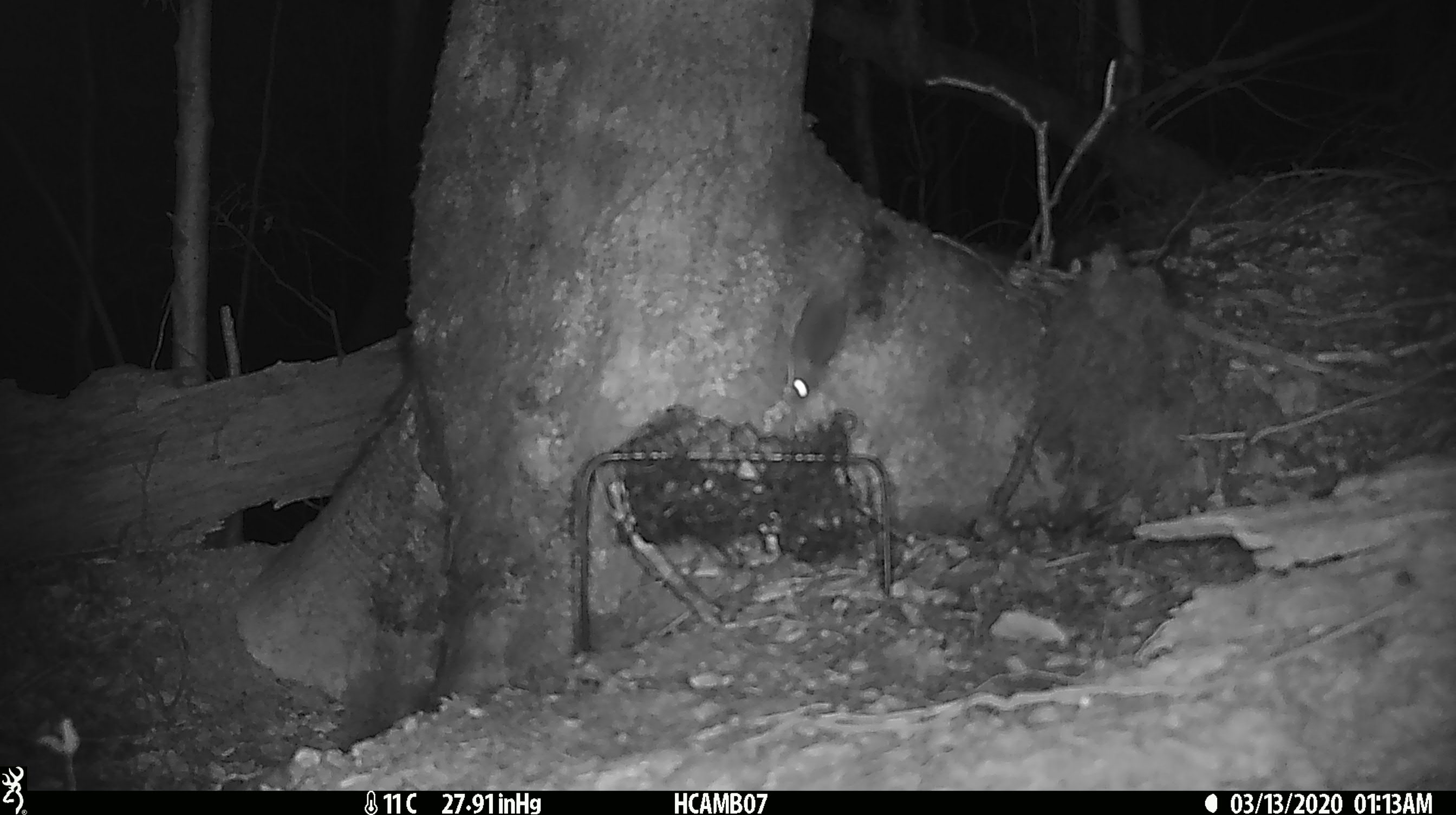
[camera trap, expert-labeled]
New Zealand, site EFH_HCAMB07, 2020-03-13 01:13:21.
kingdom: Animalia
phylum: Chordata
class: Mammalia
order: Rodentia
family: Muridae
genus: Mus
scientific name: Mus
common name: mouse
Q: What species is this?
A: Mouse (Mus).